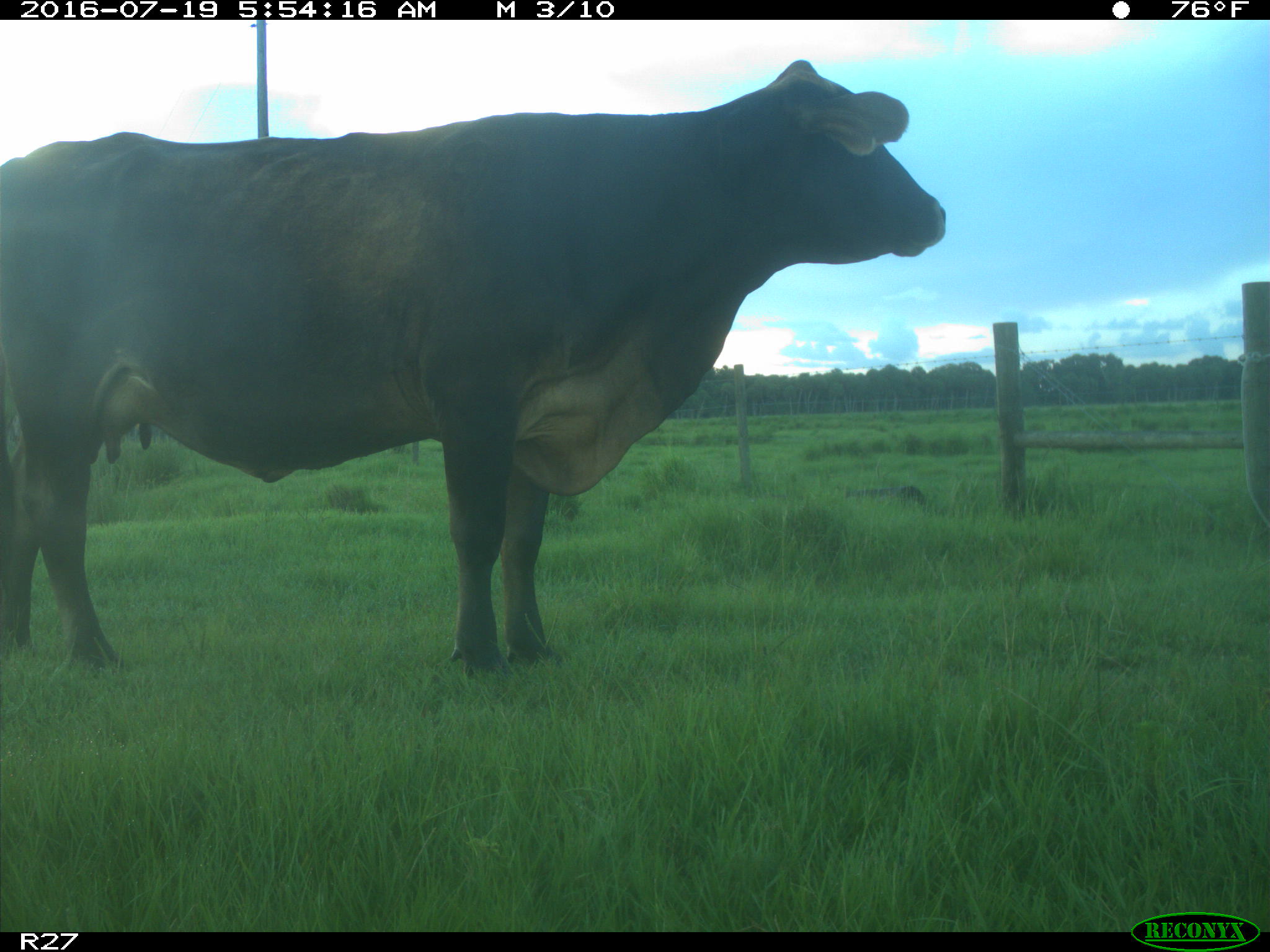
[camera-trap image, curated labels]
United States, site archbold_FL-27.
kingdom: Animalia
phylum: Chordata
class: Mammalia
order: Artiodactyla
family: Bovidae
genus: Bos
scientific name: Bos taurus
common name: domestic cow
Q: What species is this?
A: Bos taurus (domestic cow).